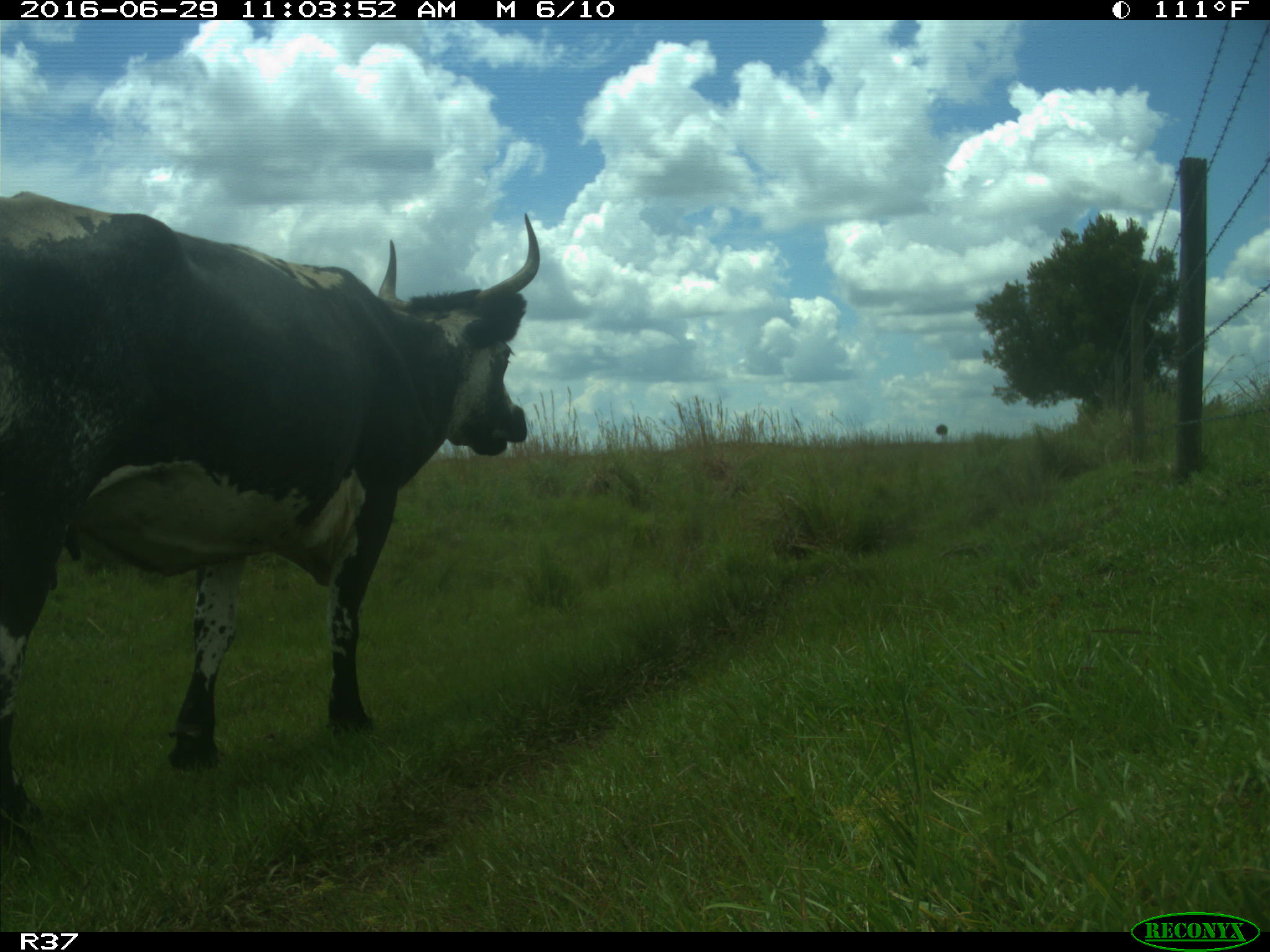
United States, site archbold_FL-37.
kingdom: Animalia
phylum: Chordata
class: Mammalia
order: Artiodactyla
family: Bovidae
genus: Bos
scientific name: Bos taurus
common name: domestic cow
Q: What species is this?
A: Bos taurus (domestic cow).